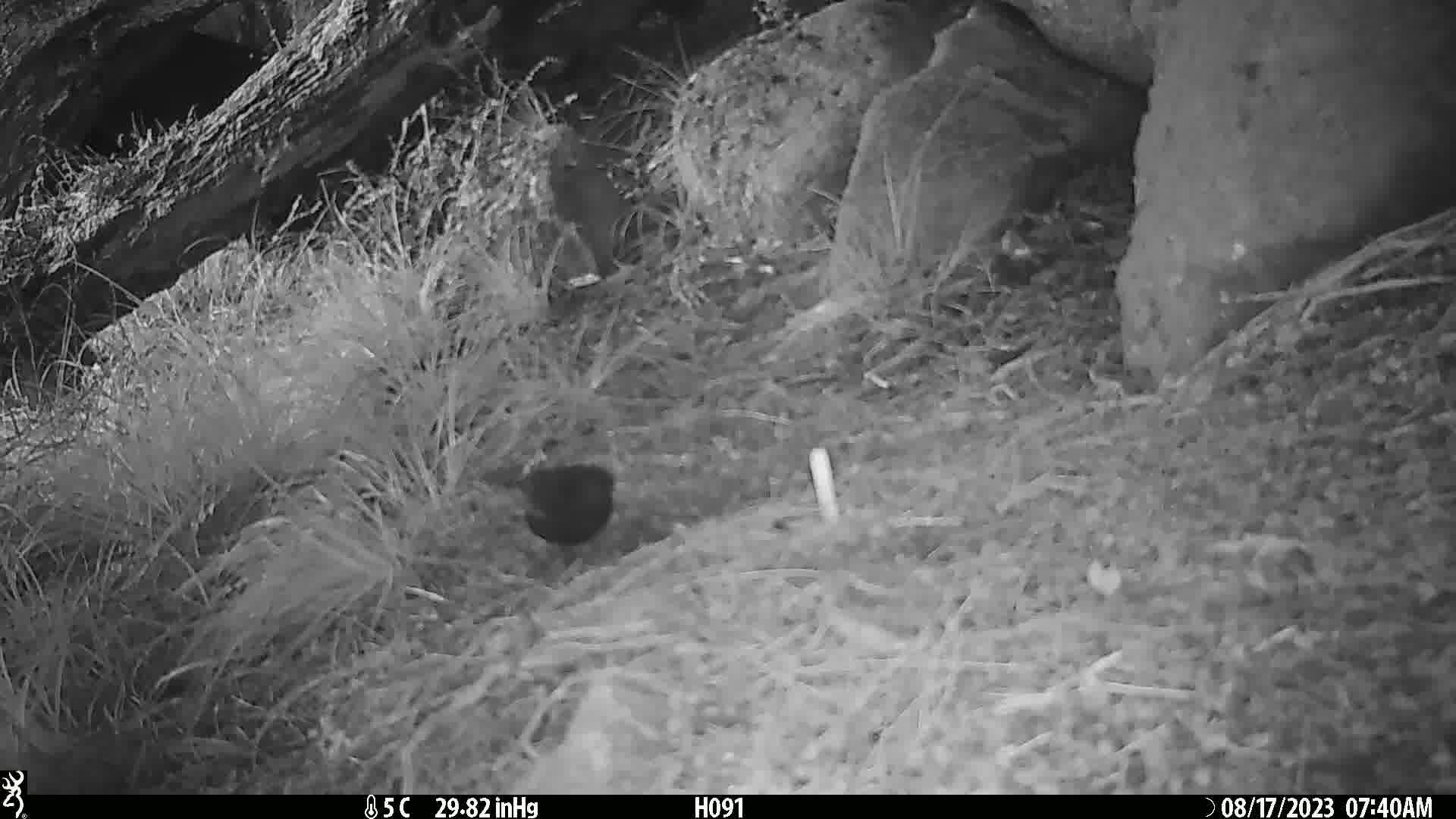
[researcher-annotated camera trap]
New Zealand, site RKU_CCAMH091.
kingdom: Animalia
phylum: Chordata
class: Aves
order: Passeriformes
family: Turdidae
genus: Turdus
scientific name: Turdus merula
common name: eurasian blackbird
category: blackbird